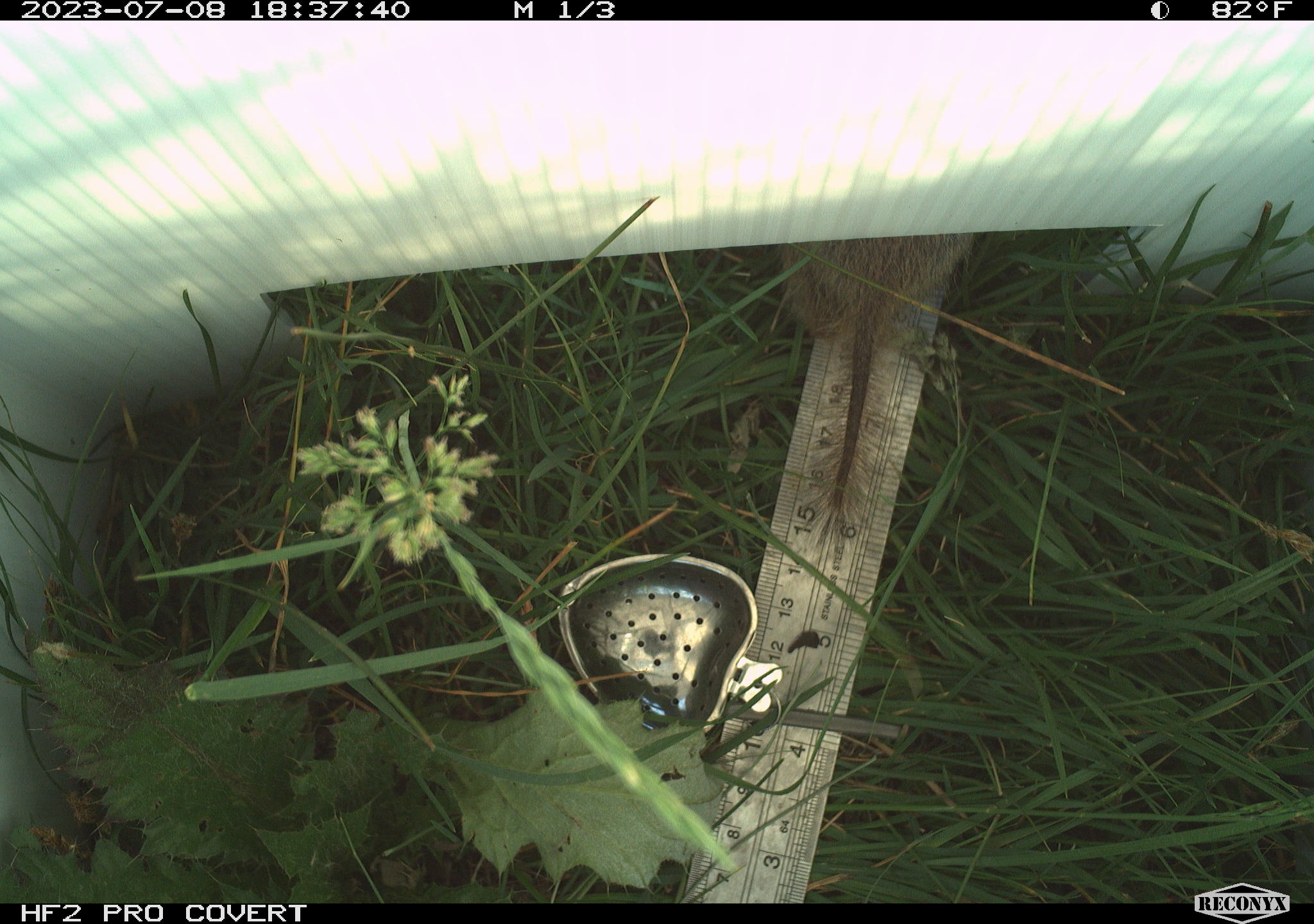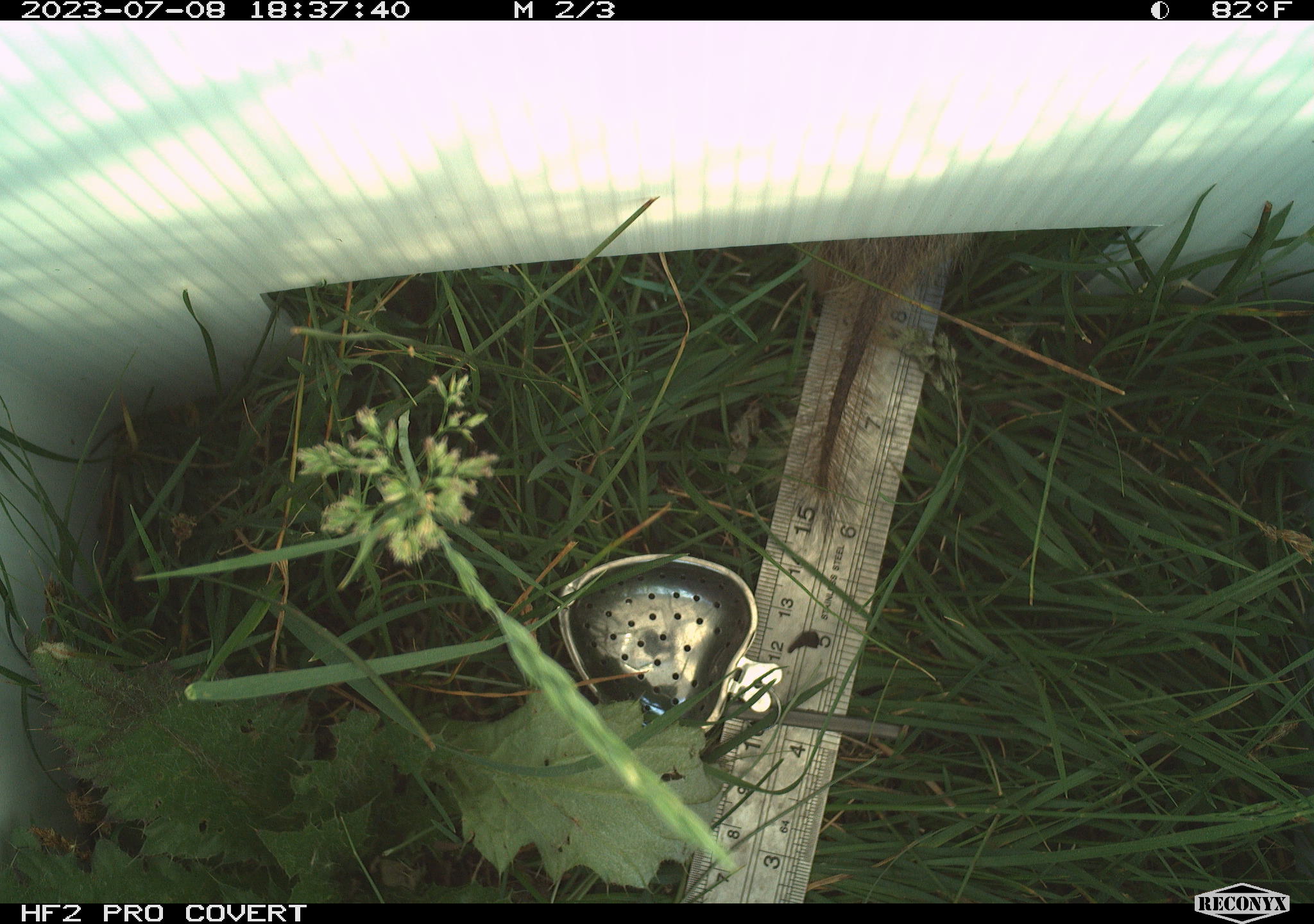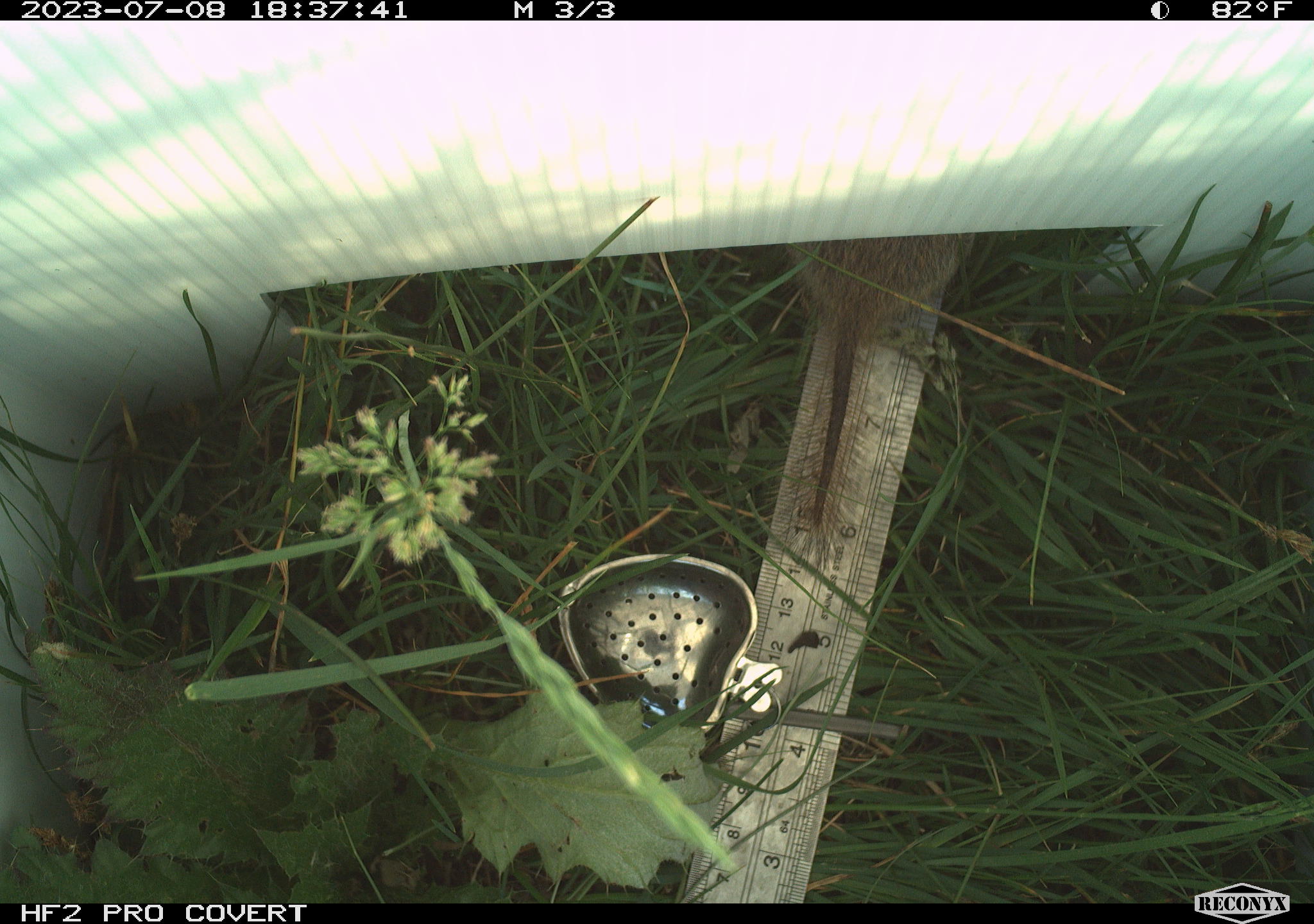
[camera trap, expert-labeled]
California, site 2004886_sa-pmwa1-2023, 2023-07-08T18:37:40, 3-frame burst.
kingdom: Animalia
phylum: Chordata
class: Mammalia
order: Rodentia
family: Sciuridae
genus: Urocitellus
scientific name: Urocitellus beldingi beldingi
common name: belding's ground squirrel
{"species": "belding's ground squirrel (Urocitellus beldingi beldingi)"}